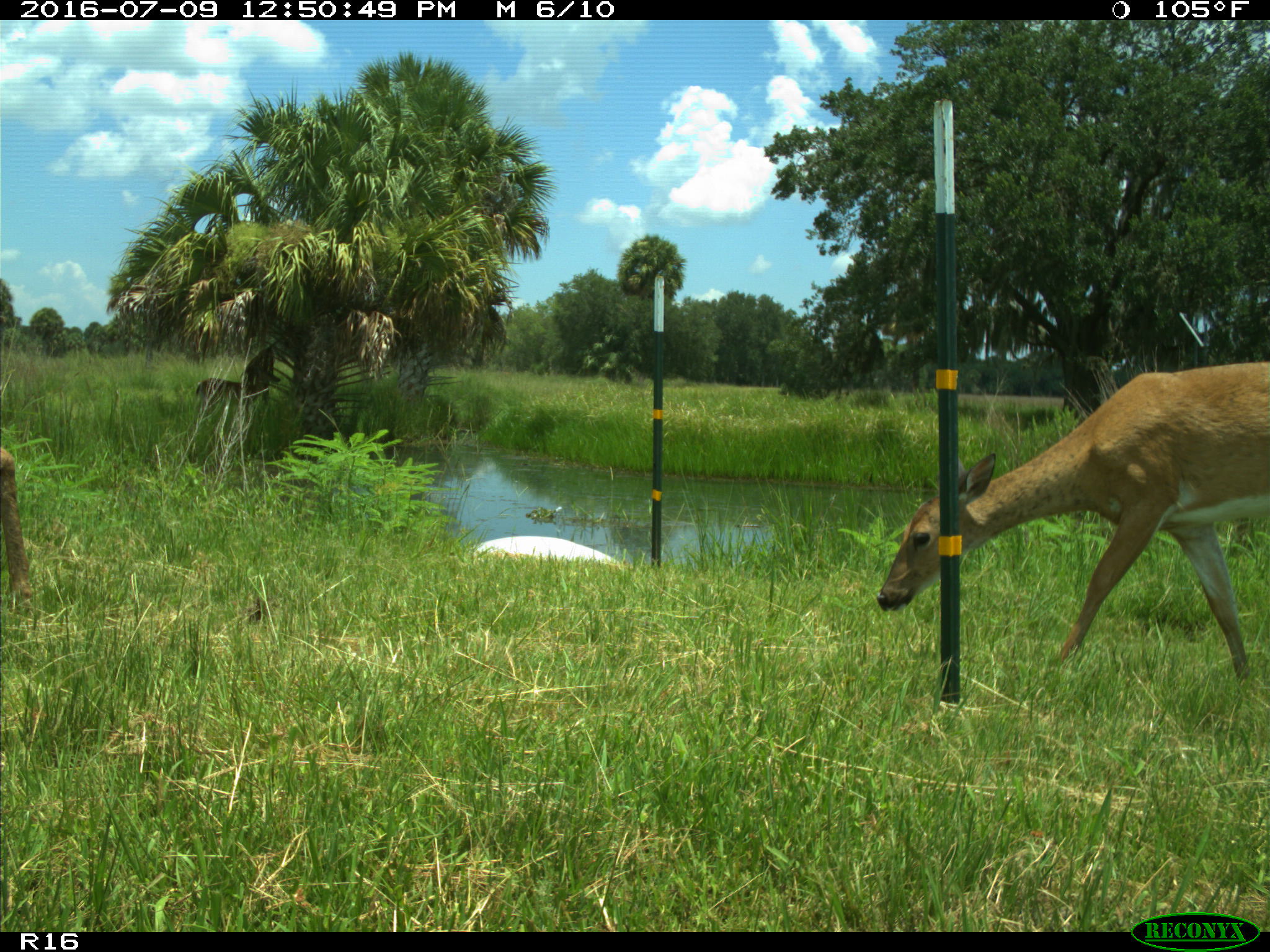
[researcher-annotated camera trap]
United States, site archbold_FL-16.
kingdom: Animalia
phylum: Chordata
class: Mammalia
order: Artiodactyla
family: Cervidae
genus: Odocoileus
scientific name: Odocoileus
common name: deer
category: unidentified deer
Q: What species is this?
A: Unidentified deer (deer) (Odocoileus).